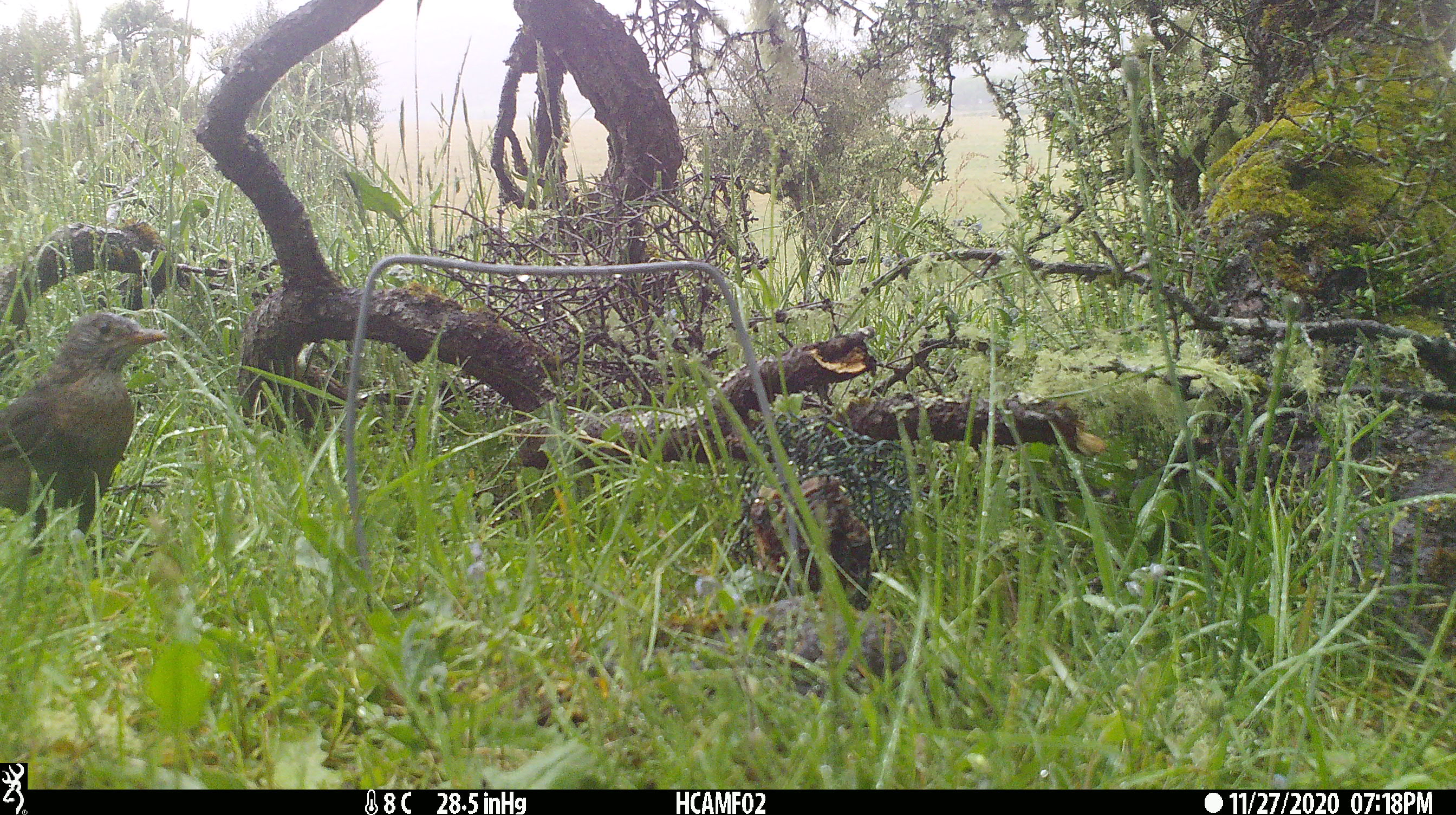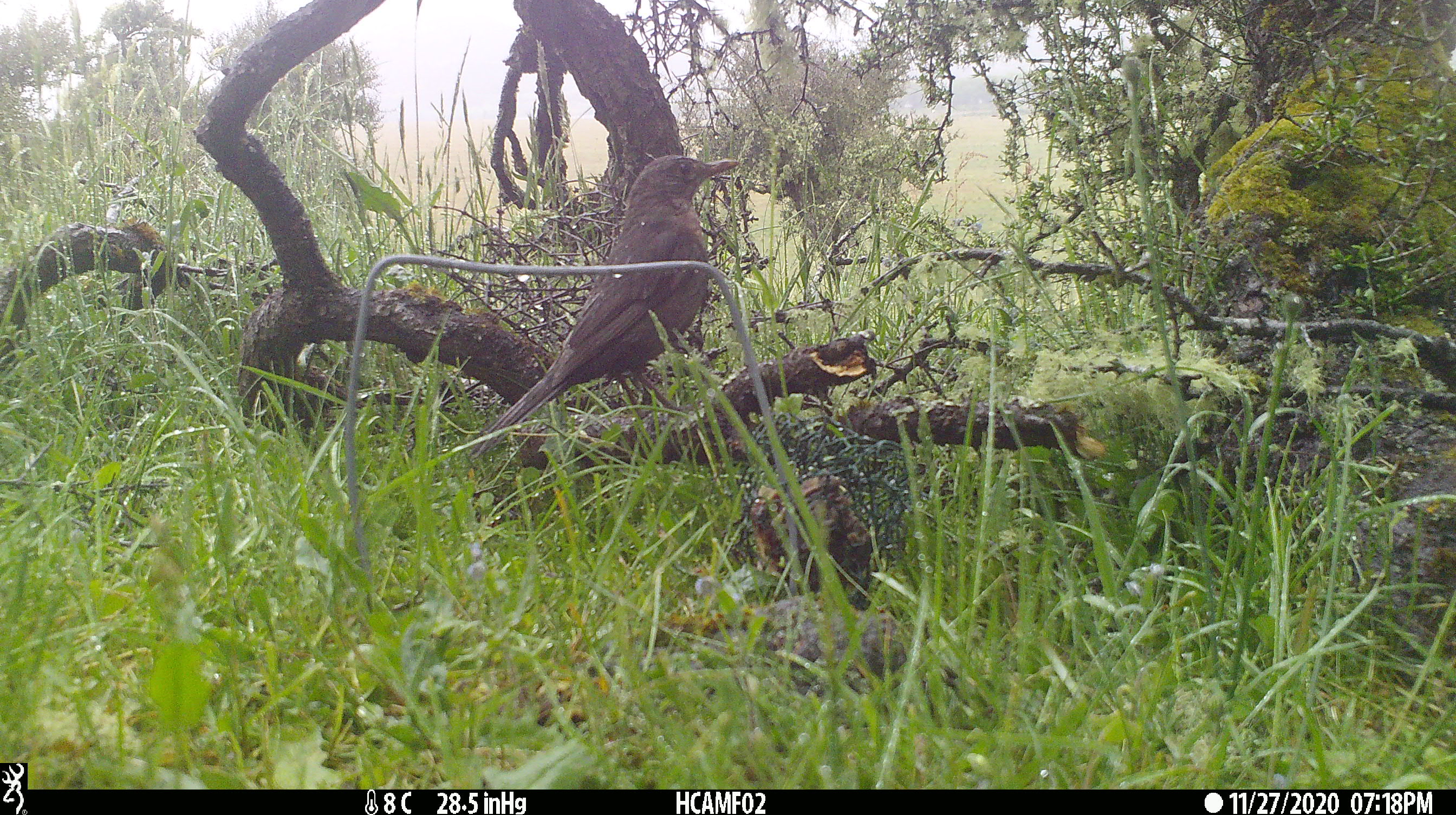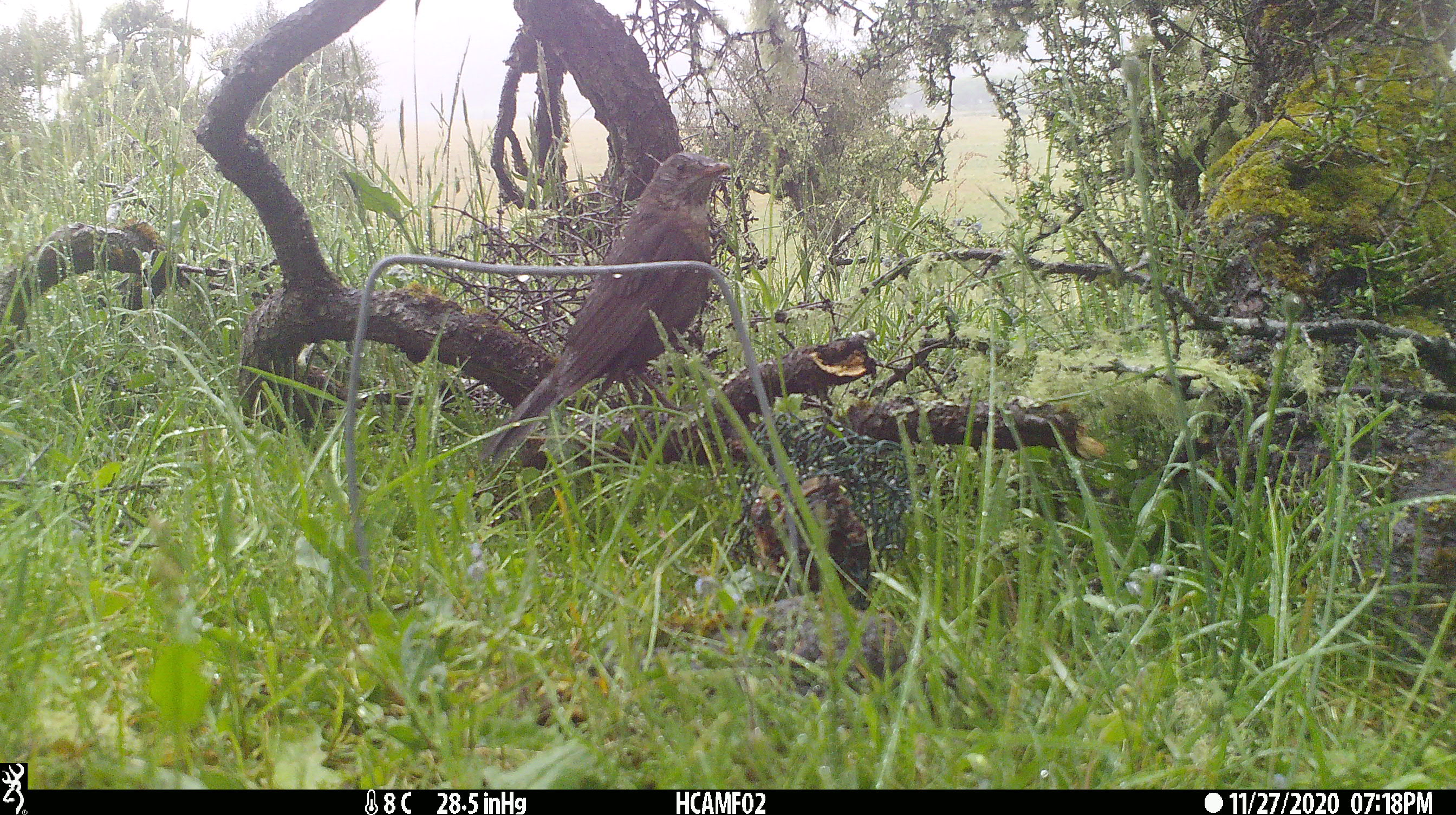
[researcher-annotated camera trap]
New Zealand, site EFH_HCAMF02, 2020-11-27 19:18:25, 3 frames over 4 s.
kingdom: Animalia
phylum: Chordata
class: Aves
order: Passeriformes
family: Turdidae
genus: Turdus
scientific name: Turdus philomelos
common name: song thrush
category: thrush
Thrush (song thrush) (Turdus philomelos).